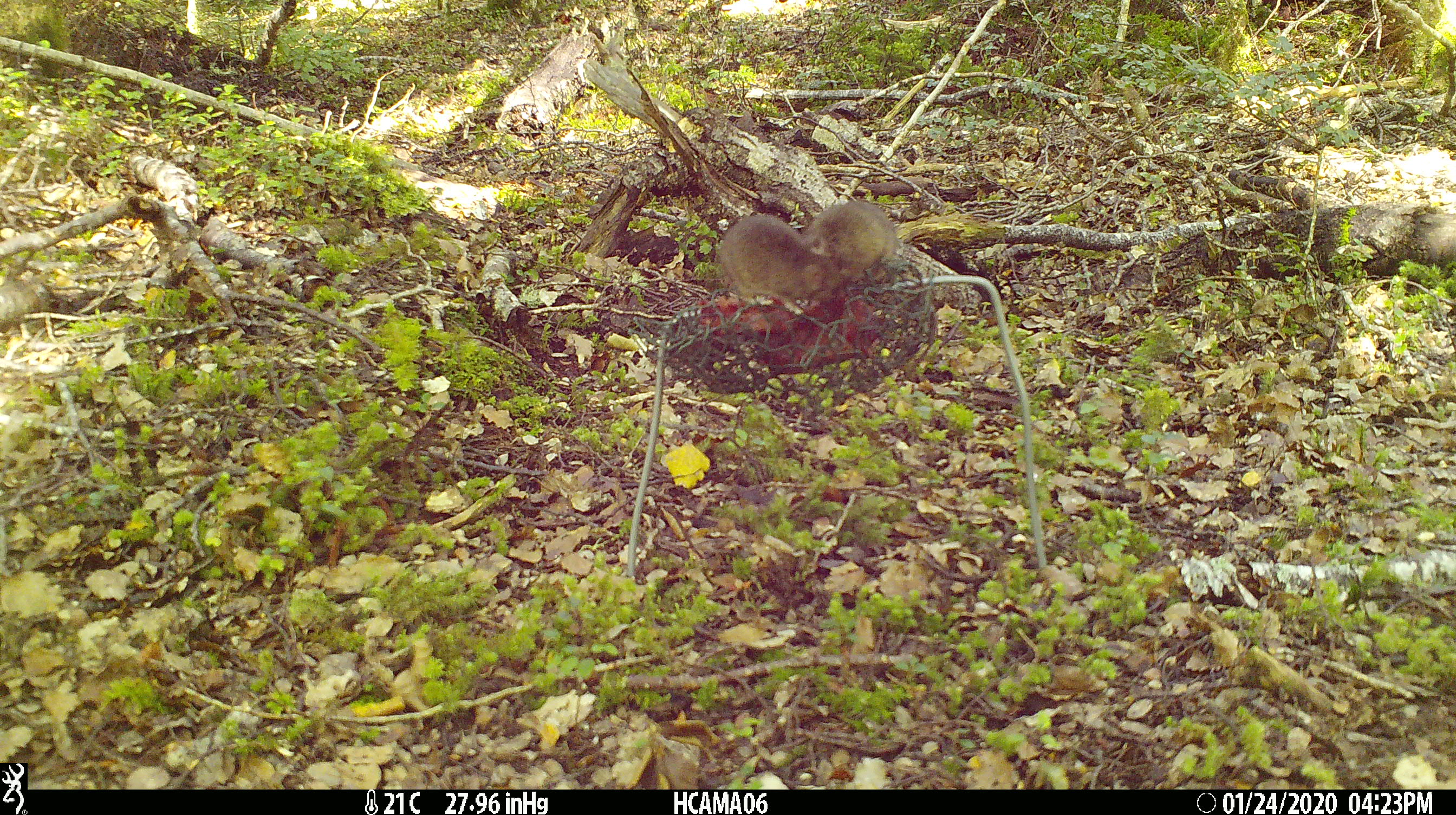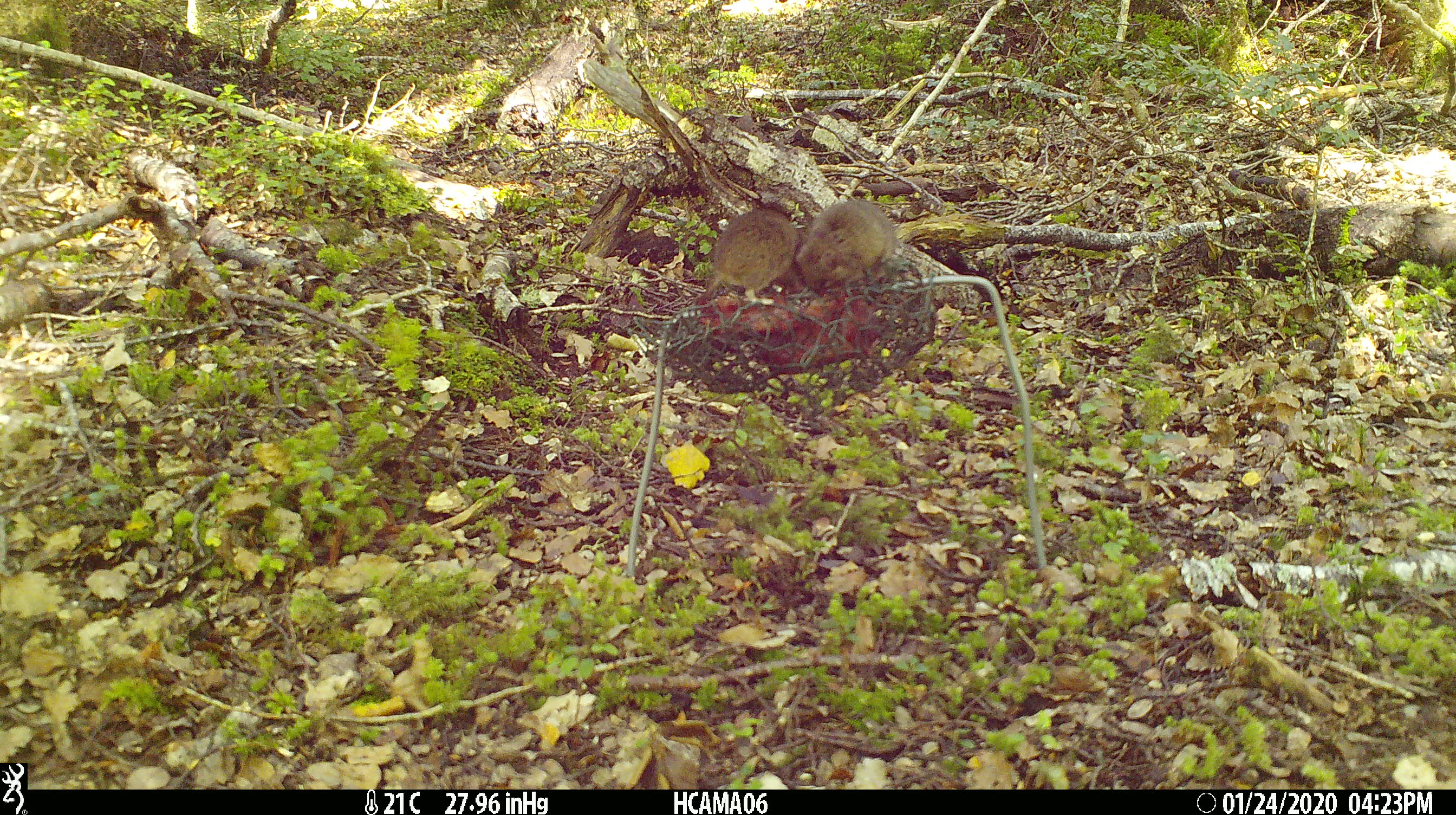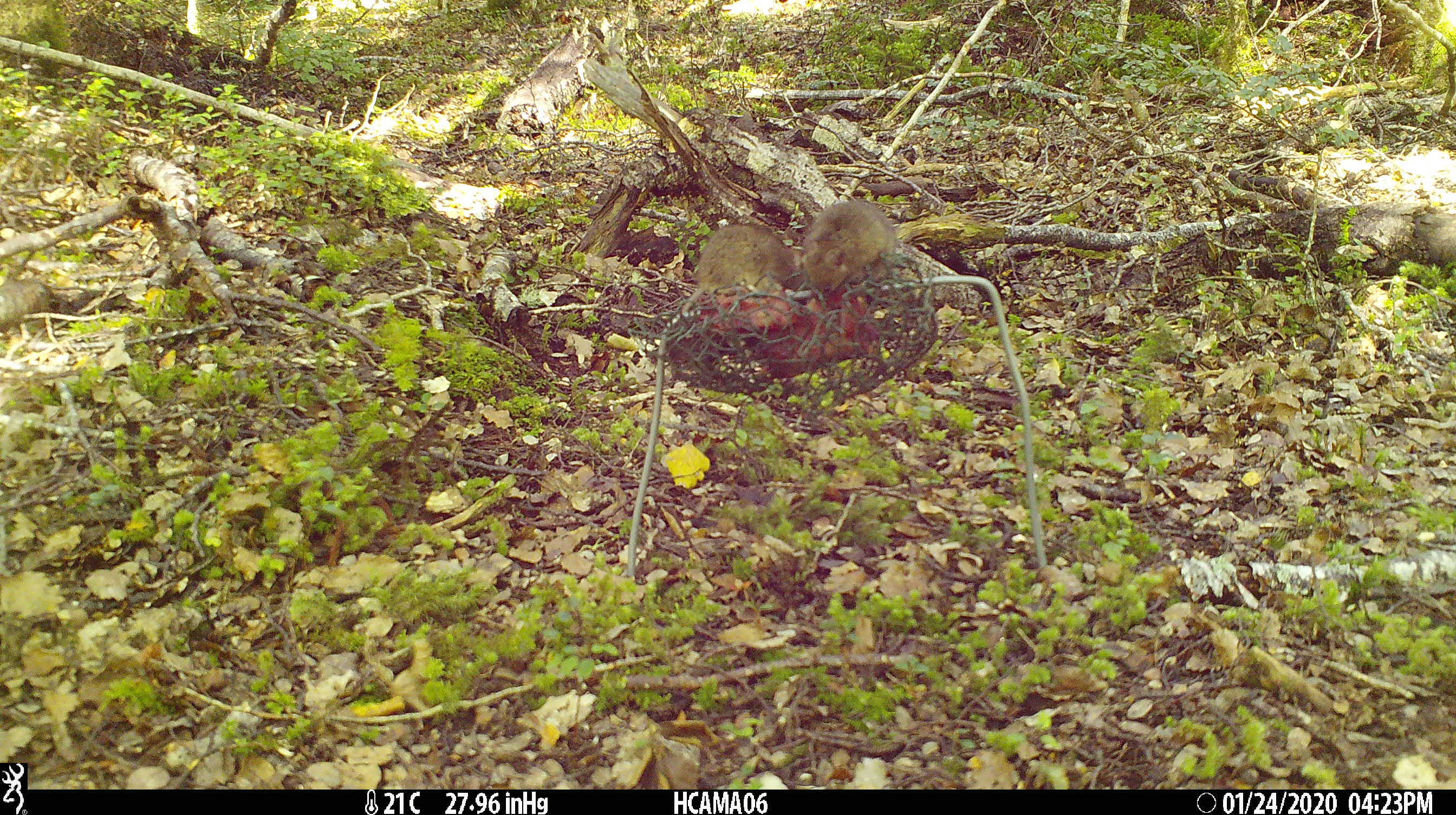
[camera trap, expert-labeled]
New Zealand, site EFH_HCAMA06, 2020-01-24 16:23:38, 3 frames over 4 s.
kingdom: Animalia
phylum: Chordata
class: Mammalia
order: Rodentia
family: Muridae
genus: Mus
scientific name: Mus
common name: mouse